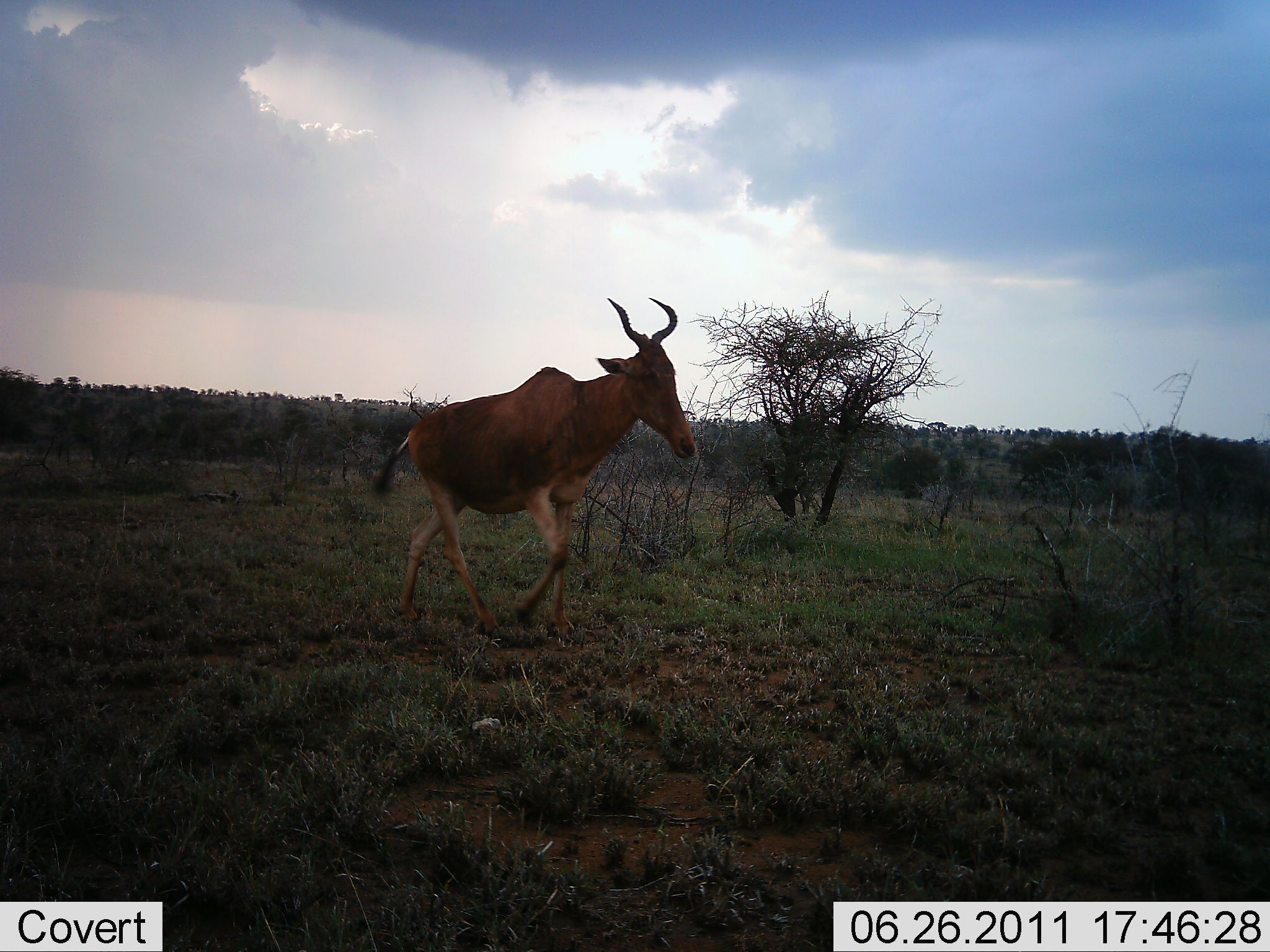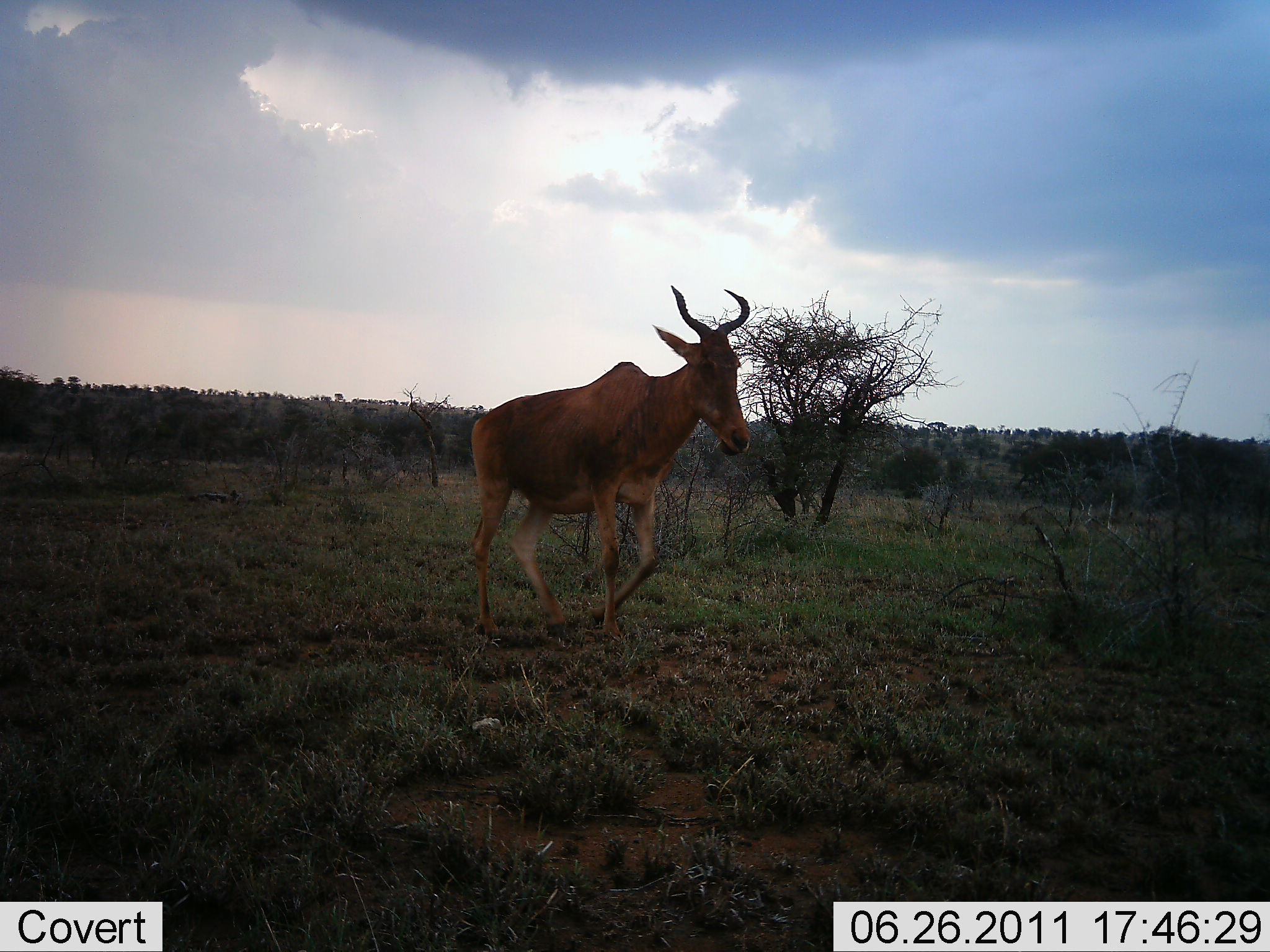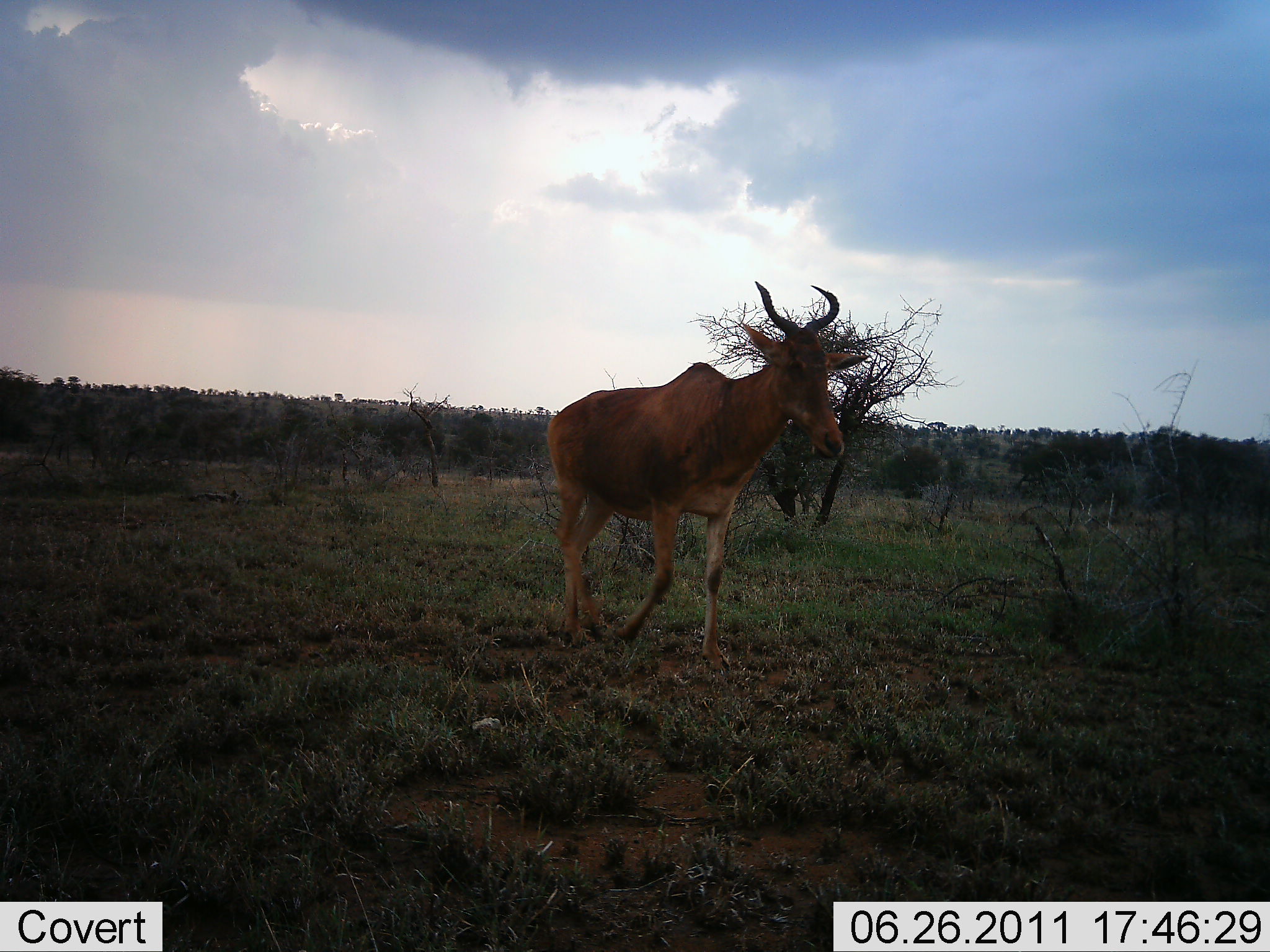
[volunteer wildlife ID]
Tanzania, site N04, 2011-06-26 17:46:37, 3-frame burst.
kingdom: Animalia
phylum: Chordata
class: Mammalia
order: Artiodactyla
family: Bovidae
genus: Alcelaphus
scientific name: Alcelaphus buselaphus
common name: hartebeest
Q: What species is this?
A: Hartebeest (Alcelaphus buselaphus).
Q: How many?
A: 1.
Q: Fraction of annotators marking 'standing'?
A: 0%.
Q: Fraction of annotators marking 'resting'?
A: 0%.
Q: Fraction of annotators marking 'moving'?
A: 100%.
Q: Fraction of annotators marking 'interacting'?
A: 0%.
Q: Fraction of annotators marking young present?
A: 0%.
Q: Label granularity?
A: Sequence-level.